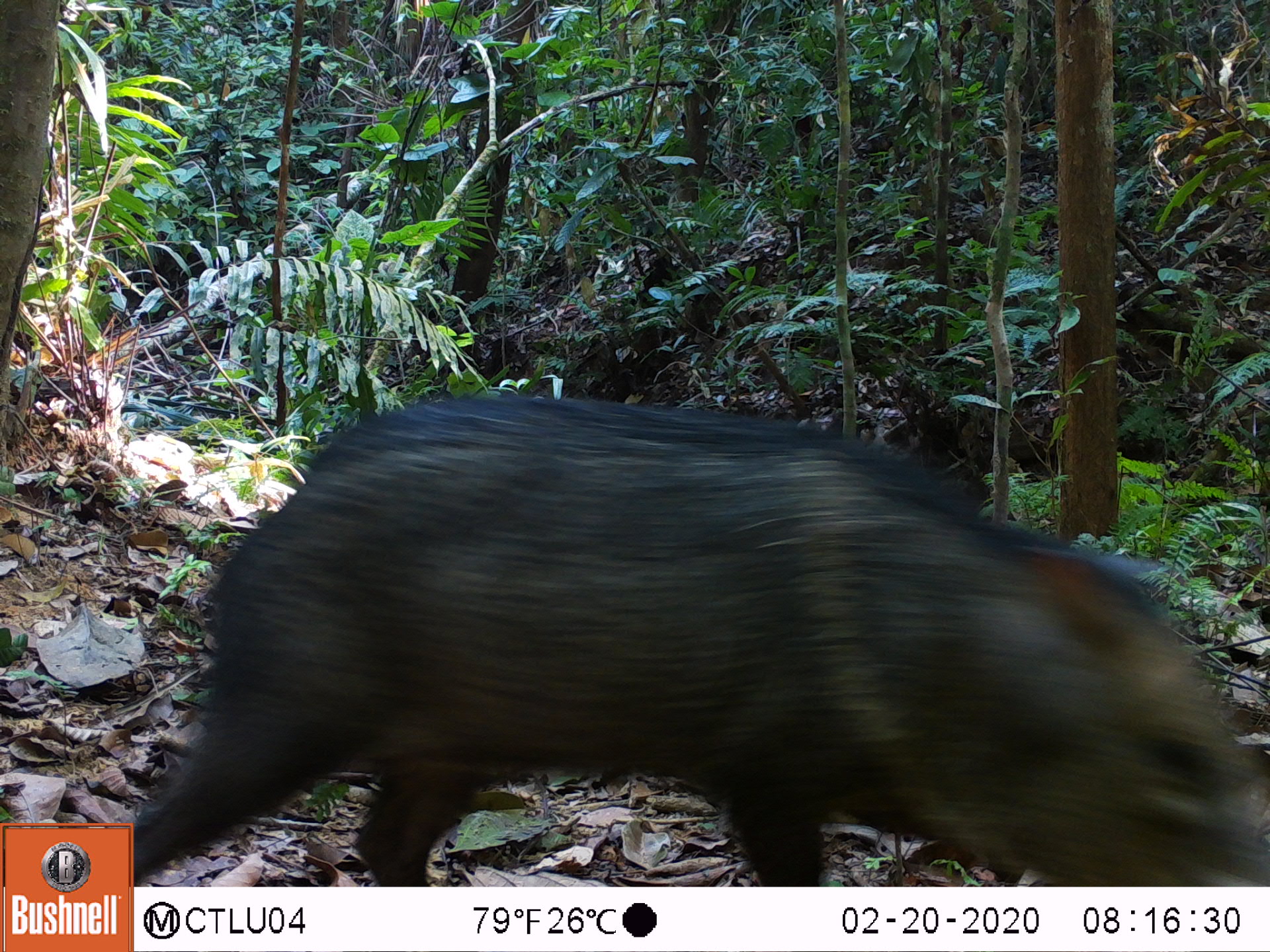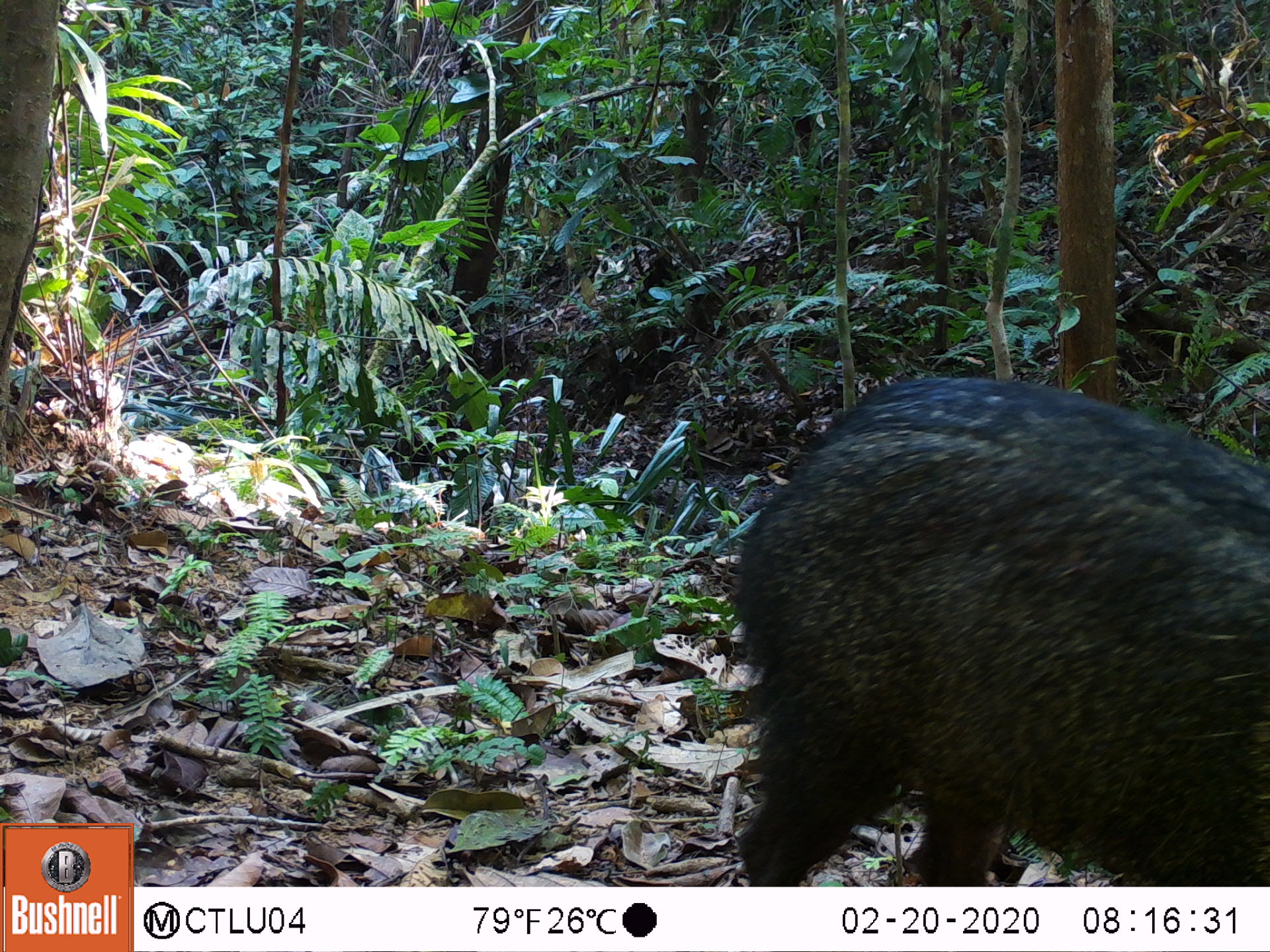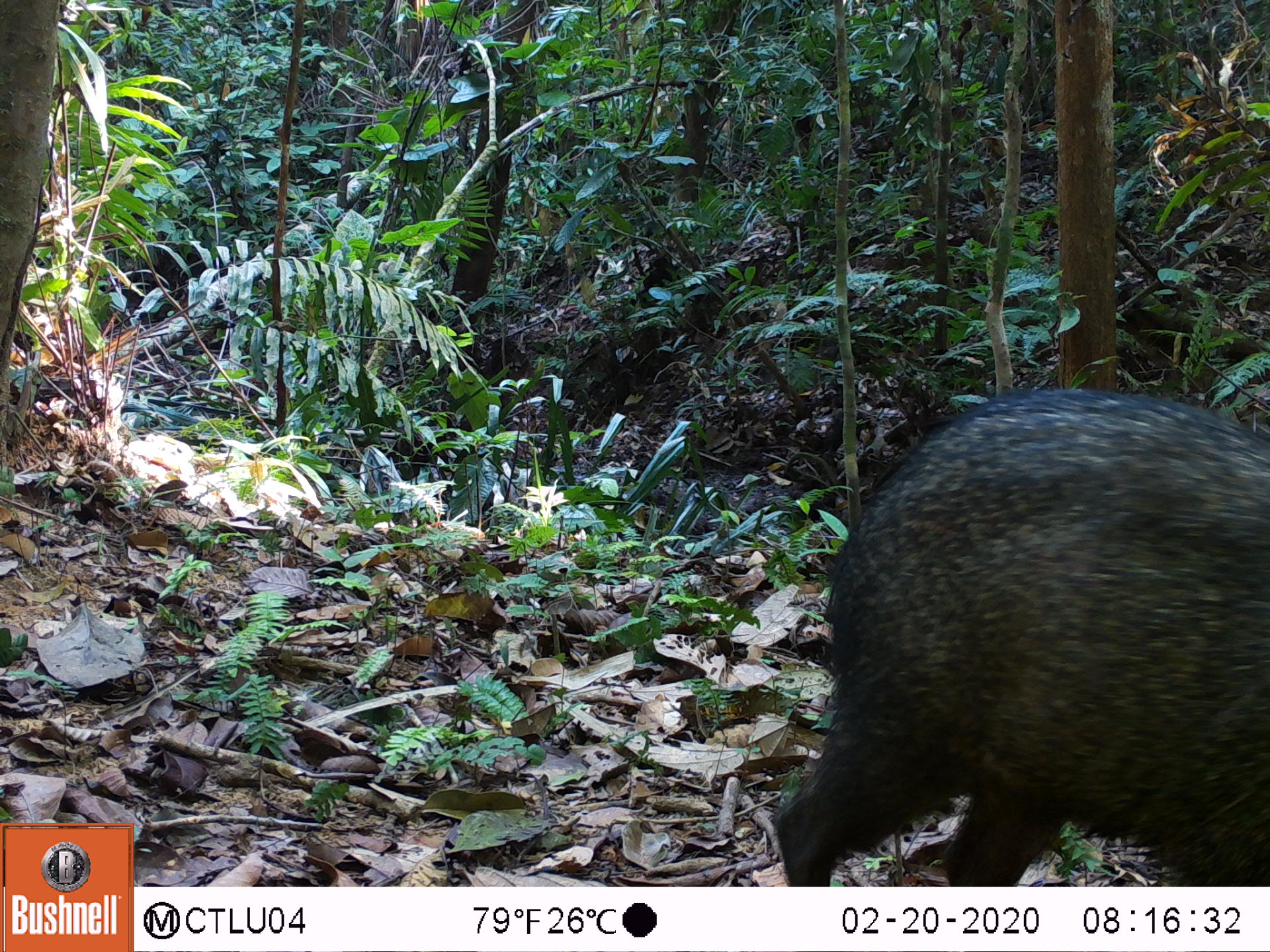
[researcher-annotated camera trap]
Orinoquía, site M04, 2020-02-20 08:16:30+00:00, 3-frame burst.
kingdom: Animalia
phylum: Chordata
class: Mammalia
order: Artiodactyla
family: Tayassuidae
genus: Pecari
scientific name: Pecari tajacu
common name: collared peccary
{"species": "collared peccary (Pecari tajacu)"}